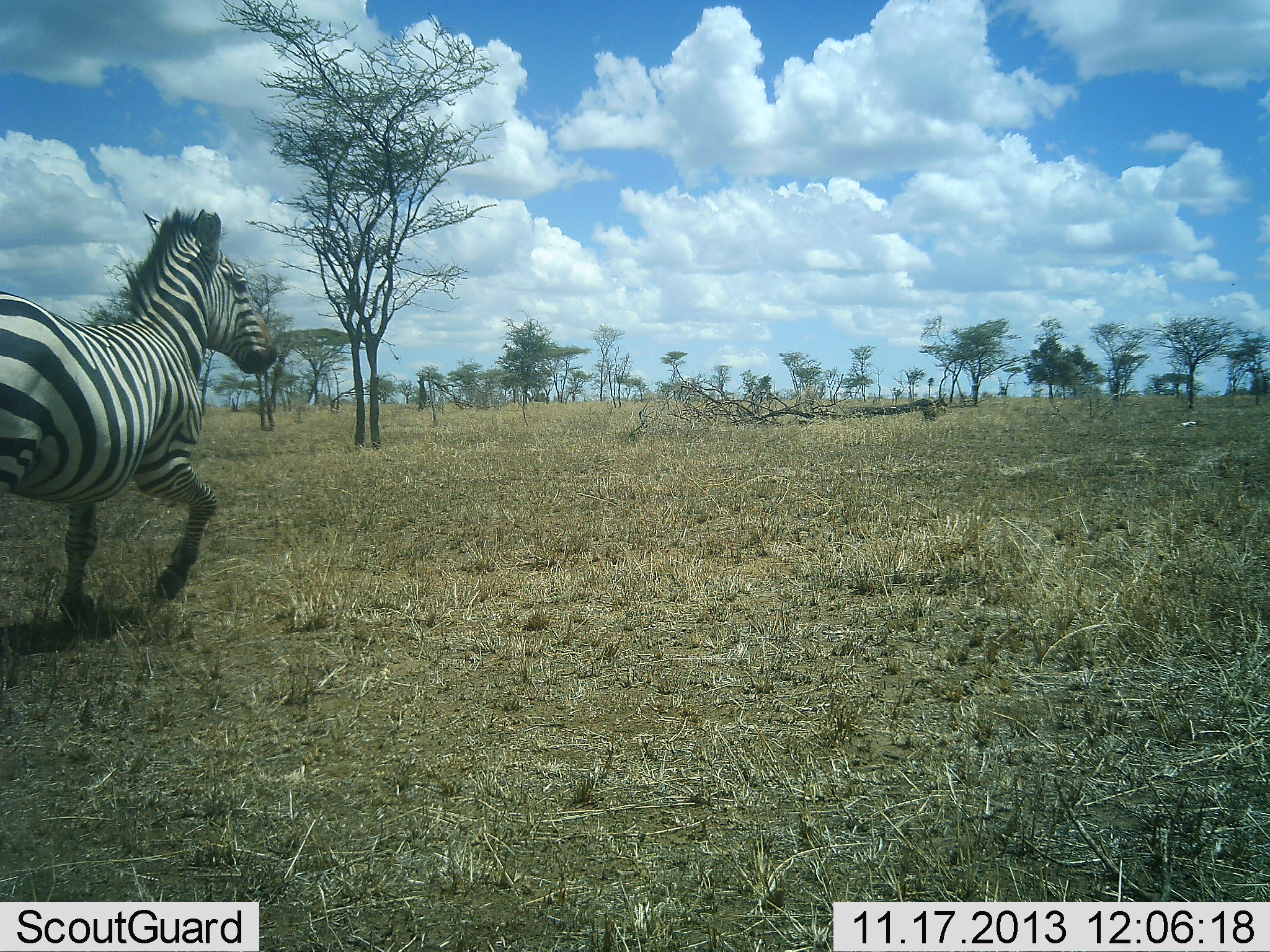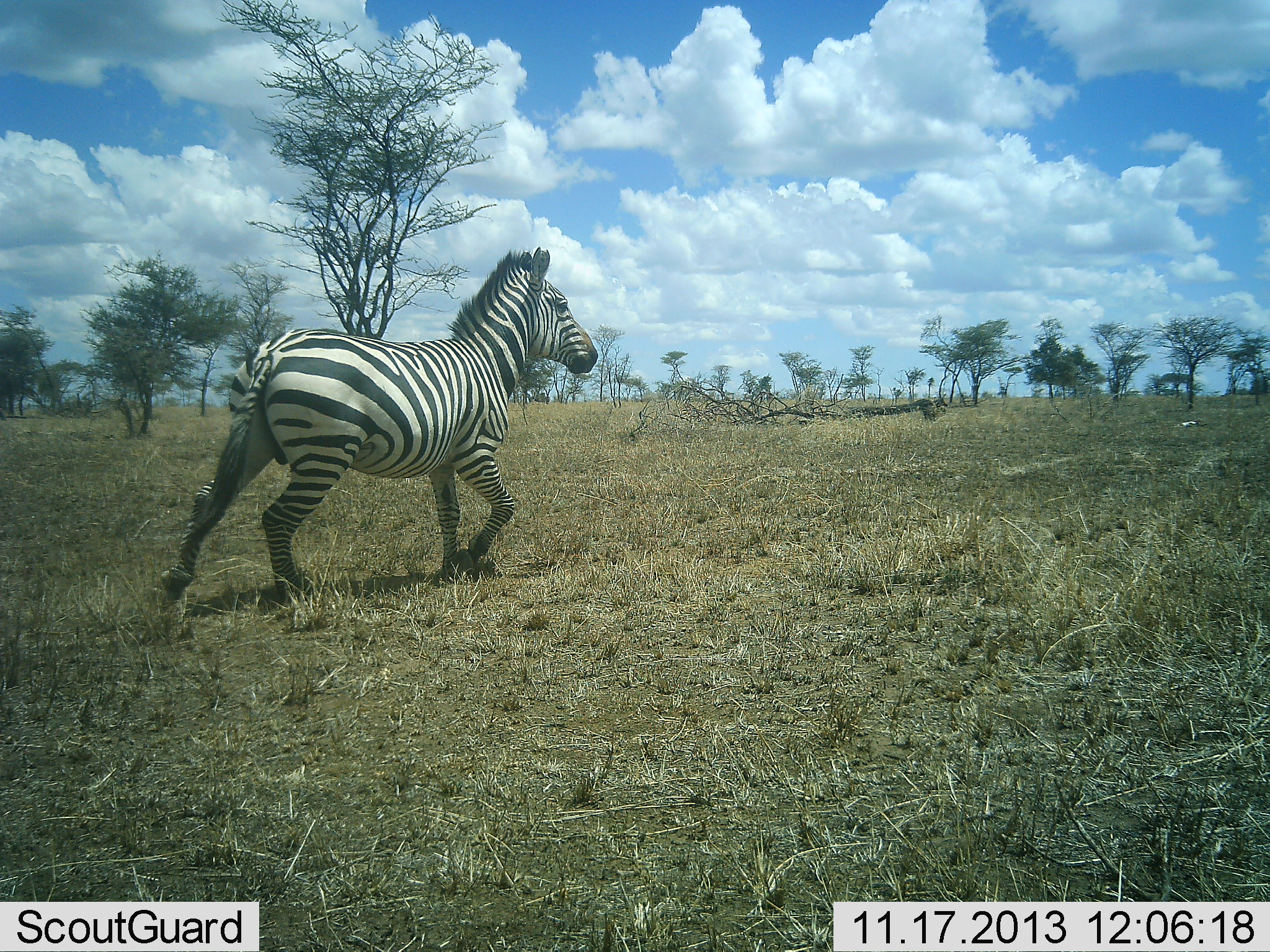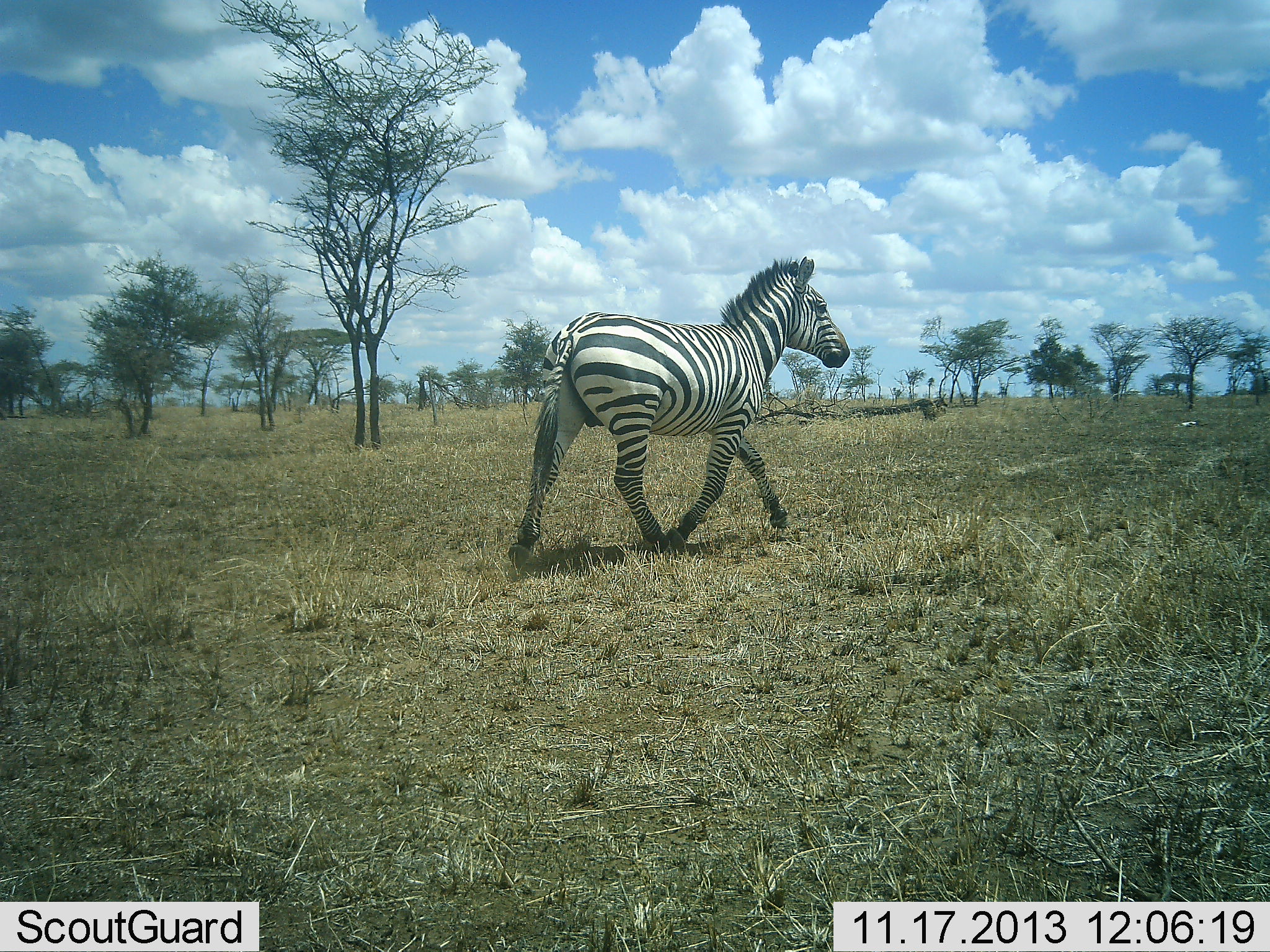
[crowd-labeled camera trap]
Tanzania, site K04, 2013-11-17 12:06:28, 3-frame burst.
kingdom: Animalia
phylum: Chordata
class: Mammalia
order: Perissodactyla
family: Equidae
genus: Equus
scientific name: Equus quagga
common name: plains zebra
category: zebra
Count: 1.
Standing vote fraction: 0%.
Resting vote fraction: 0%.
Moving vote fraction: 100%.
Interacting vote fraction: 0%.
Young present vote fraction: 0%.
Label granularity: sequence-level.